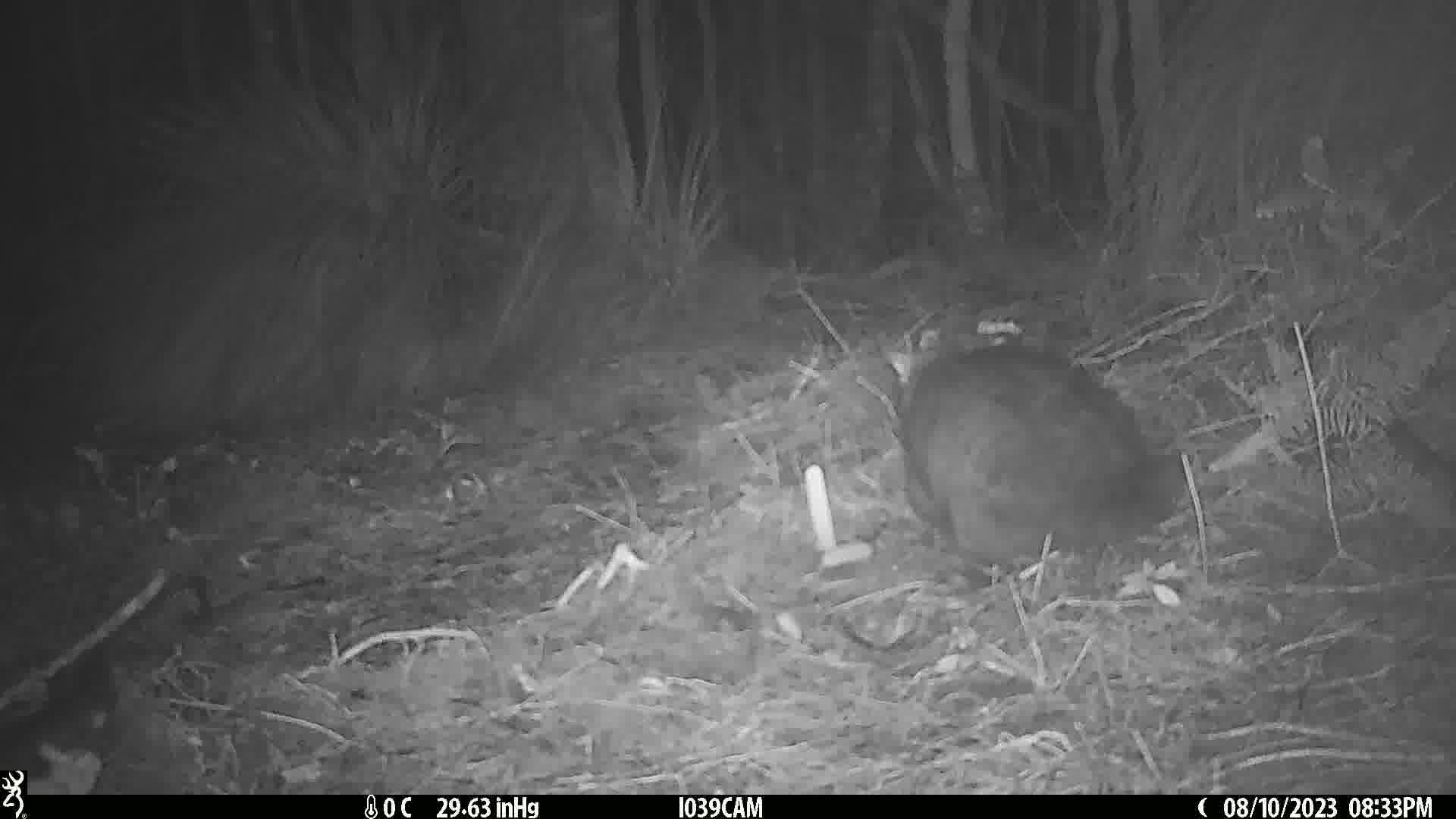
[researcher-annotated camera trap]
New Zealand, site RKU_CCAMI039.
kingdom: Animalia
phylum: Chordata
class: Mammalia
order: Diprotodontia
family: Phalangeridae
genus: Trichosurus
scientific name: Trichosurus vulpecula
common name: common brushtail possum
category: possum